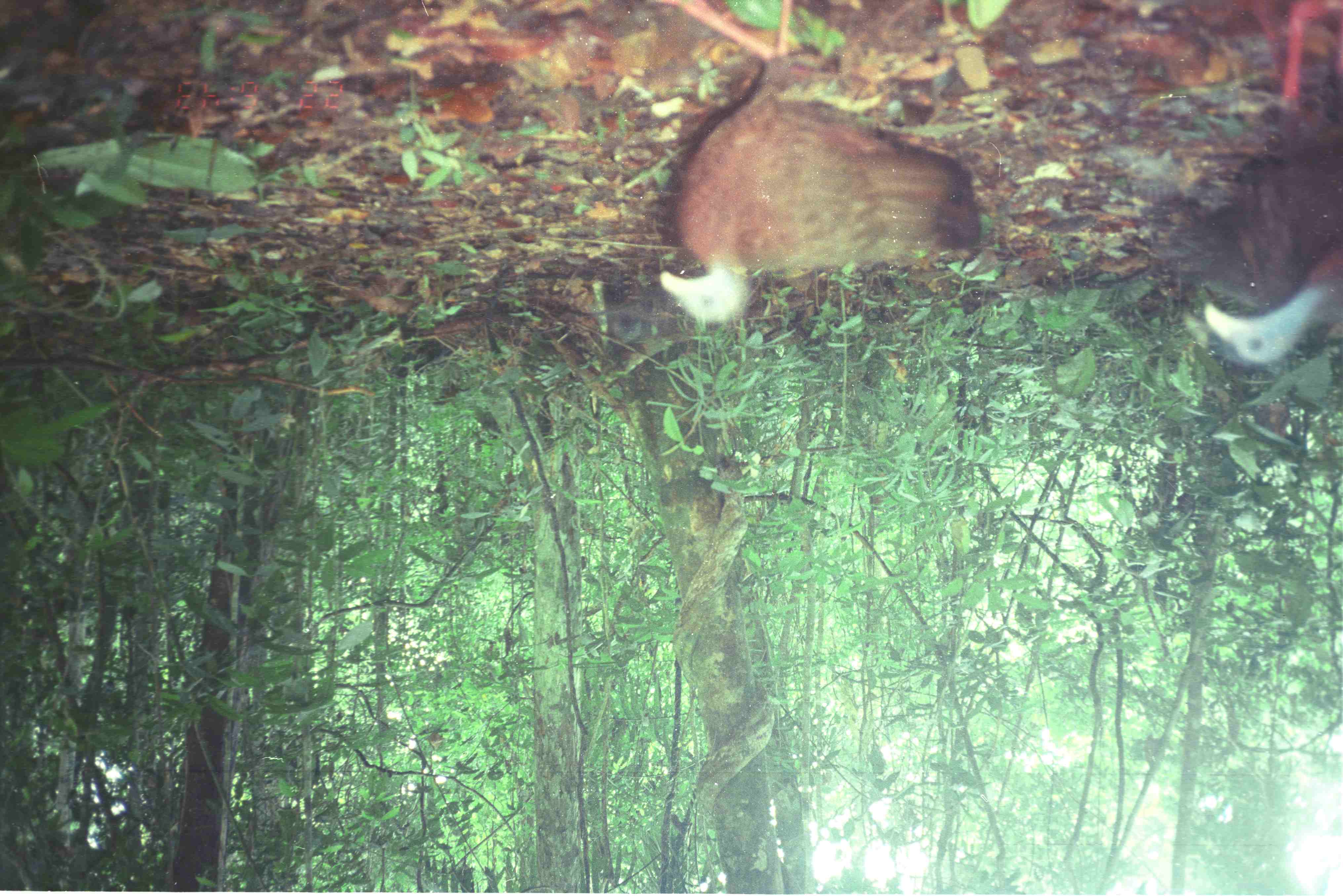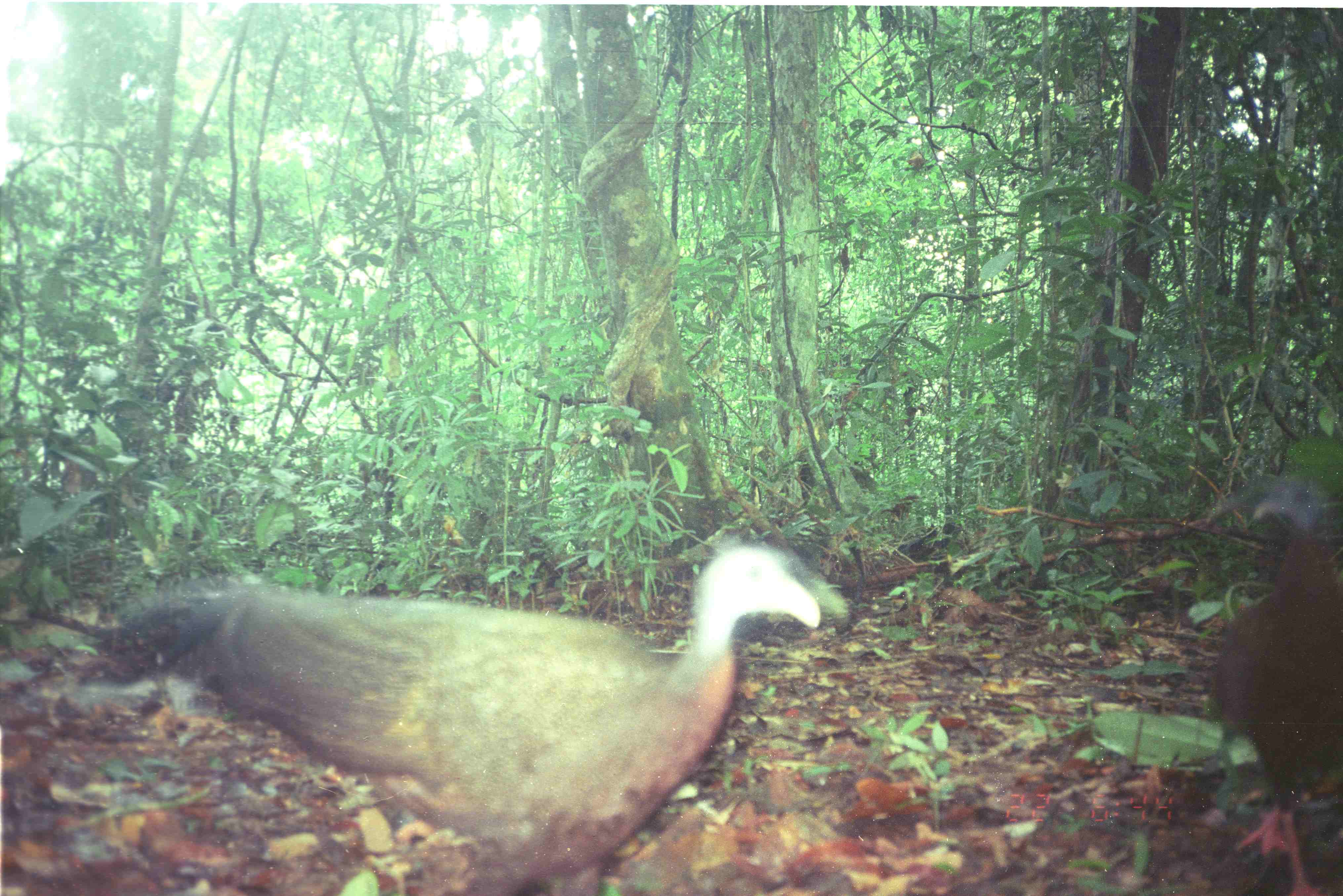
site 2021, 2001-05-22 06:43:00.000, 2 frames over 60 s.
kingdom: Animalia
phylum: Chordata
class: Aves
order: Galliformes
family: Phasianidae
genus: Argusianus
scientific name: Argusianus argus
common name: great argus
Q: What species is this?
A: Argusianus argus (great argus).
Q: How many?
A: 2.